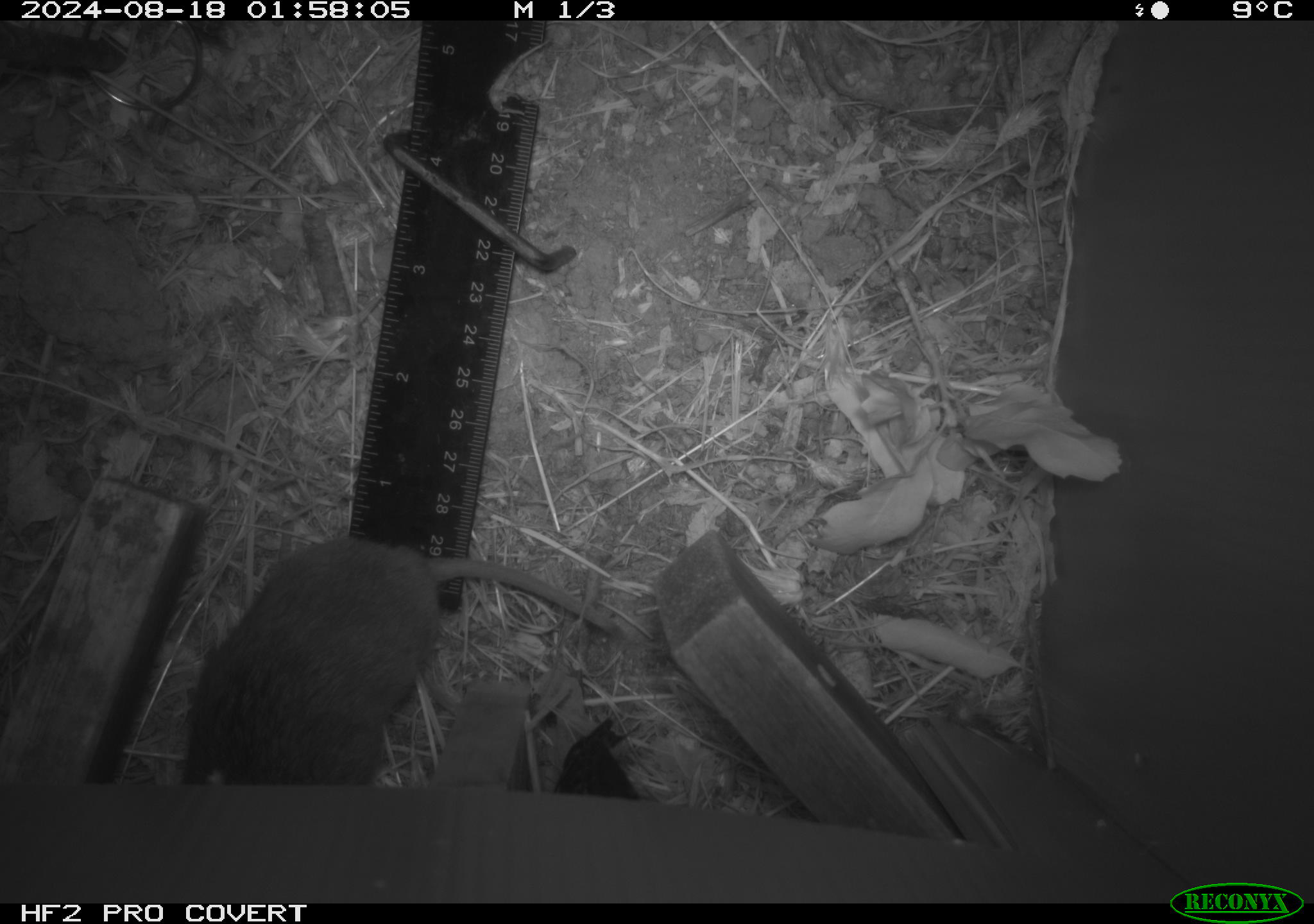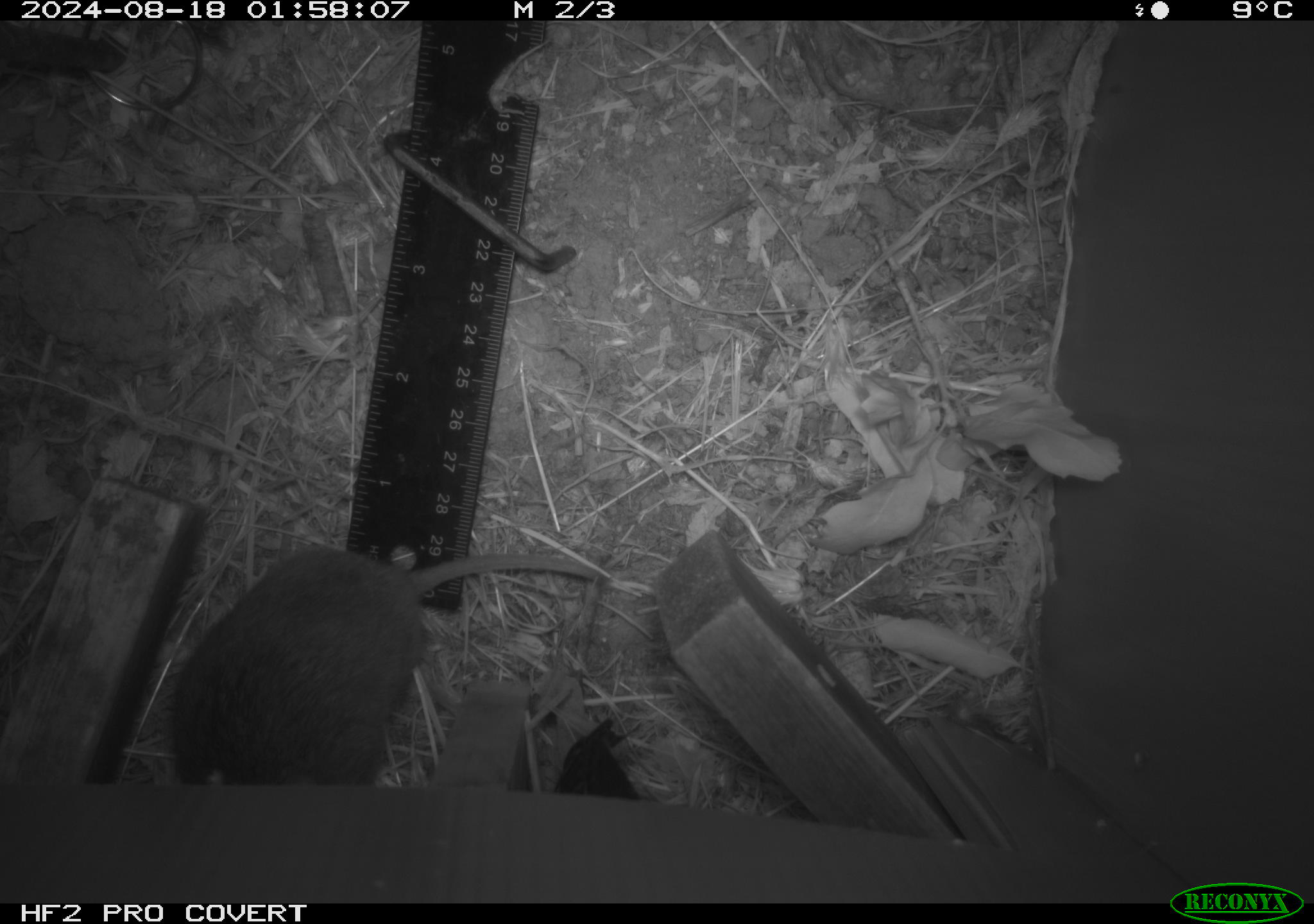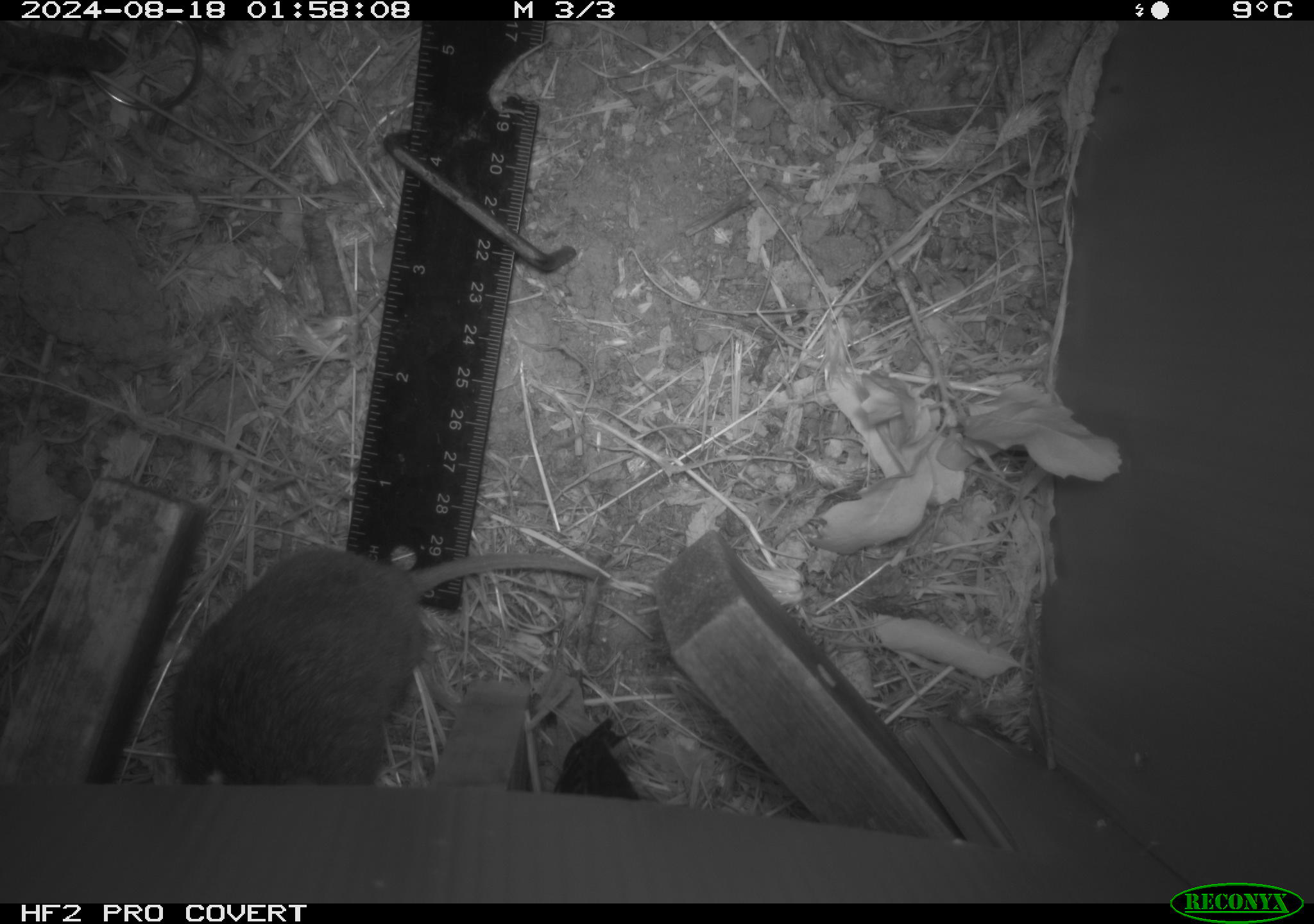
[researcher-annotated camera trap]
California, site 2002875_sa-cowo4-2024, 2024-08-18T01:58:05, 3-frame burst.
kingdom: Animalia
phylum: Chordata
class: Mammalia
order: Rodentia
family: Cricetidae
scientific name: Arvicolinae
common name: voles, lemmings, and muskrats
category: arvicolinae subfamily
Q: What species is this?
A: Arvicolinae subfamily (voles, lemmings, and muskrats) (Arvicolinae).